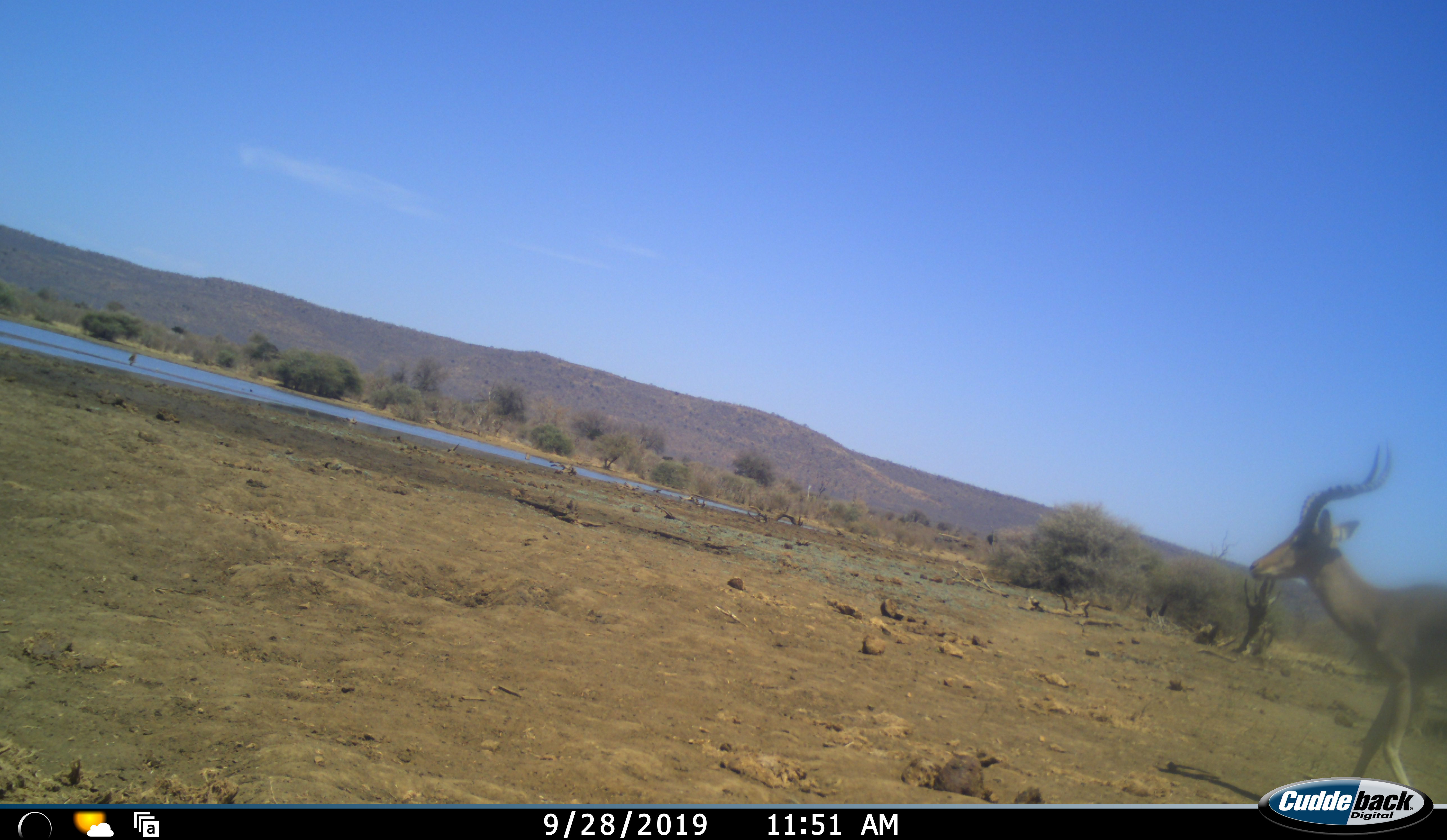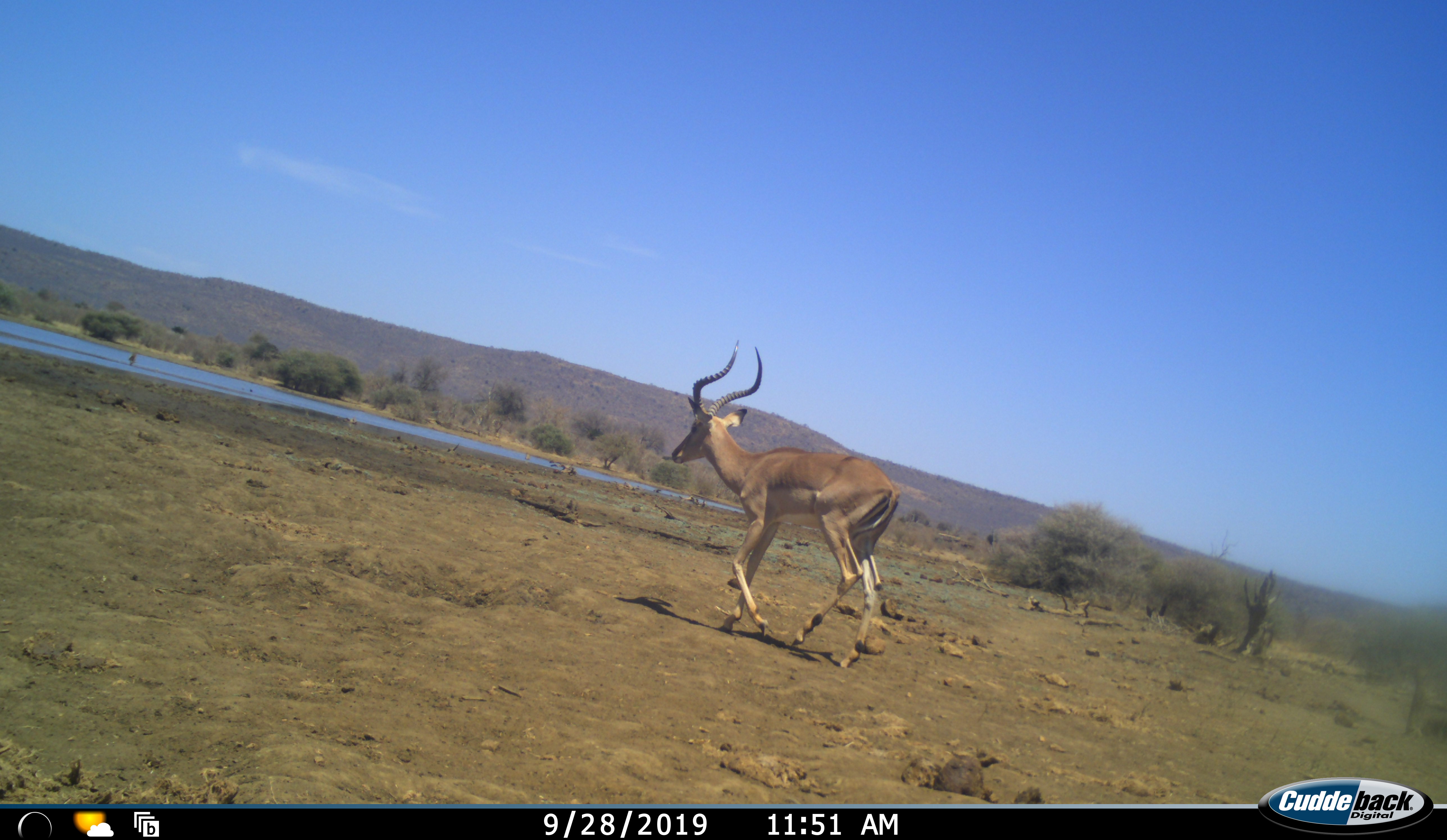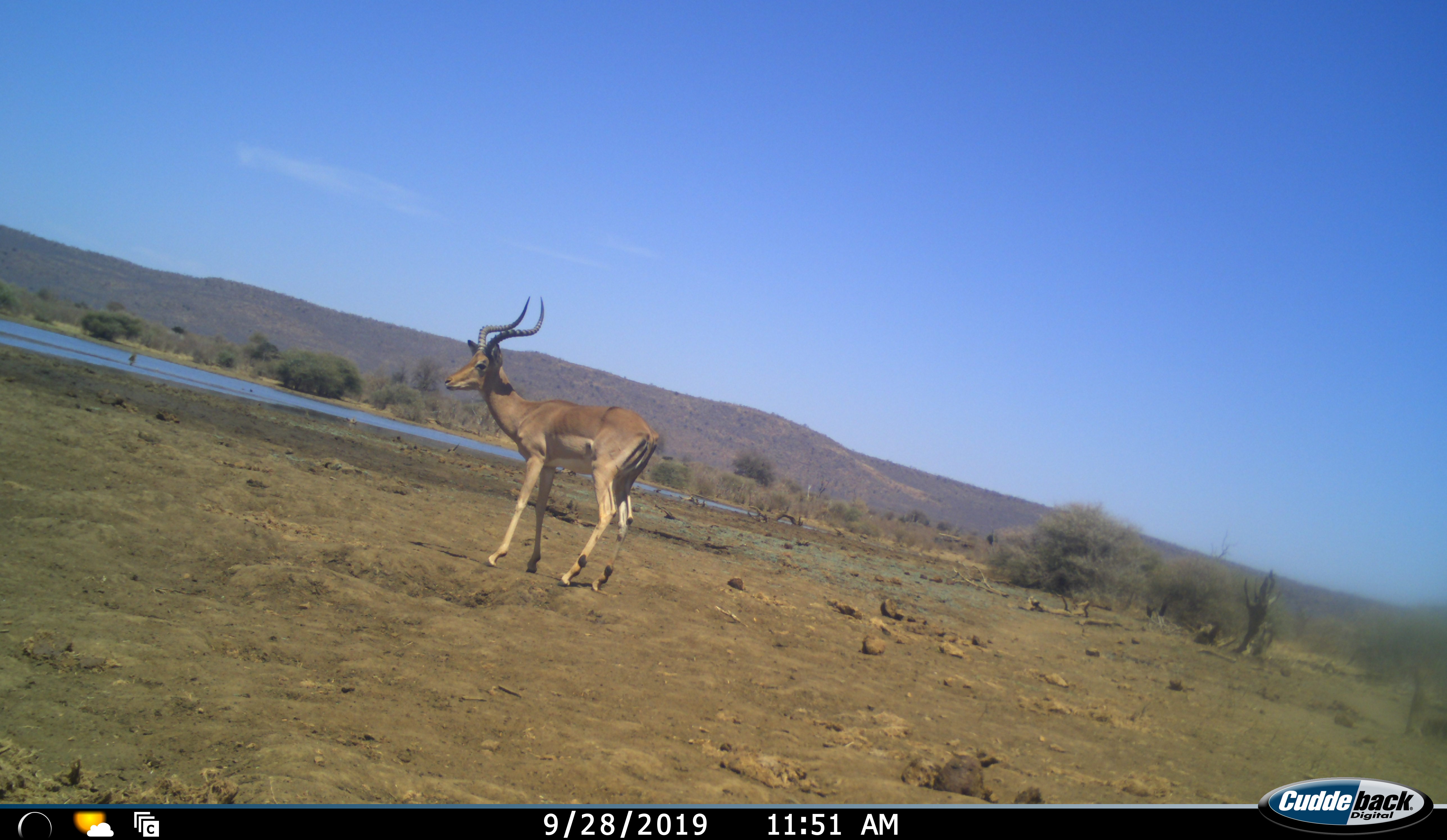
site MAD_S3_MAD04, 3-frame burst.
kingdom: Animalia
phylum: Chordata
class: Mammalia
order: Artiodactyla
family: Bovidae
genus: Aepyceros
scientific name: Aepyceros melampus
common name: impala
Impala (Aepyceros melampus), count 1. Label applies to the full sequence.